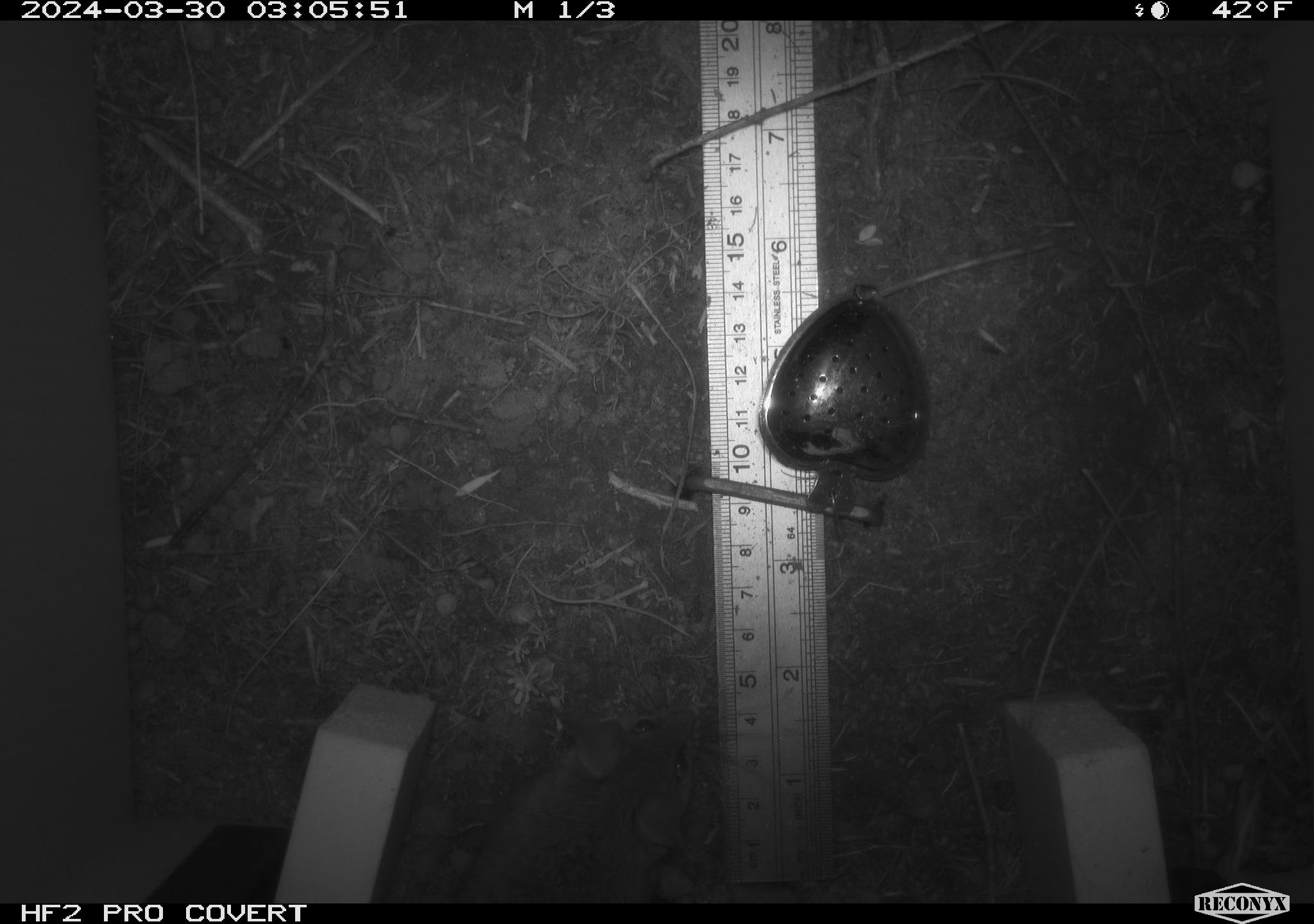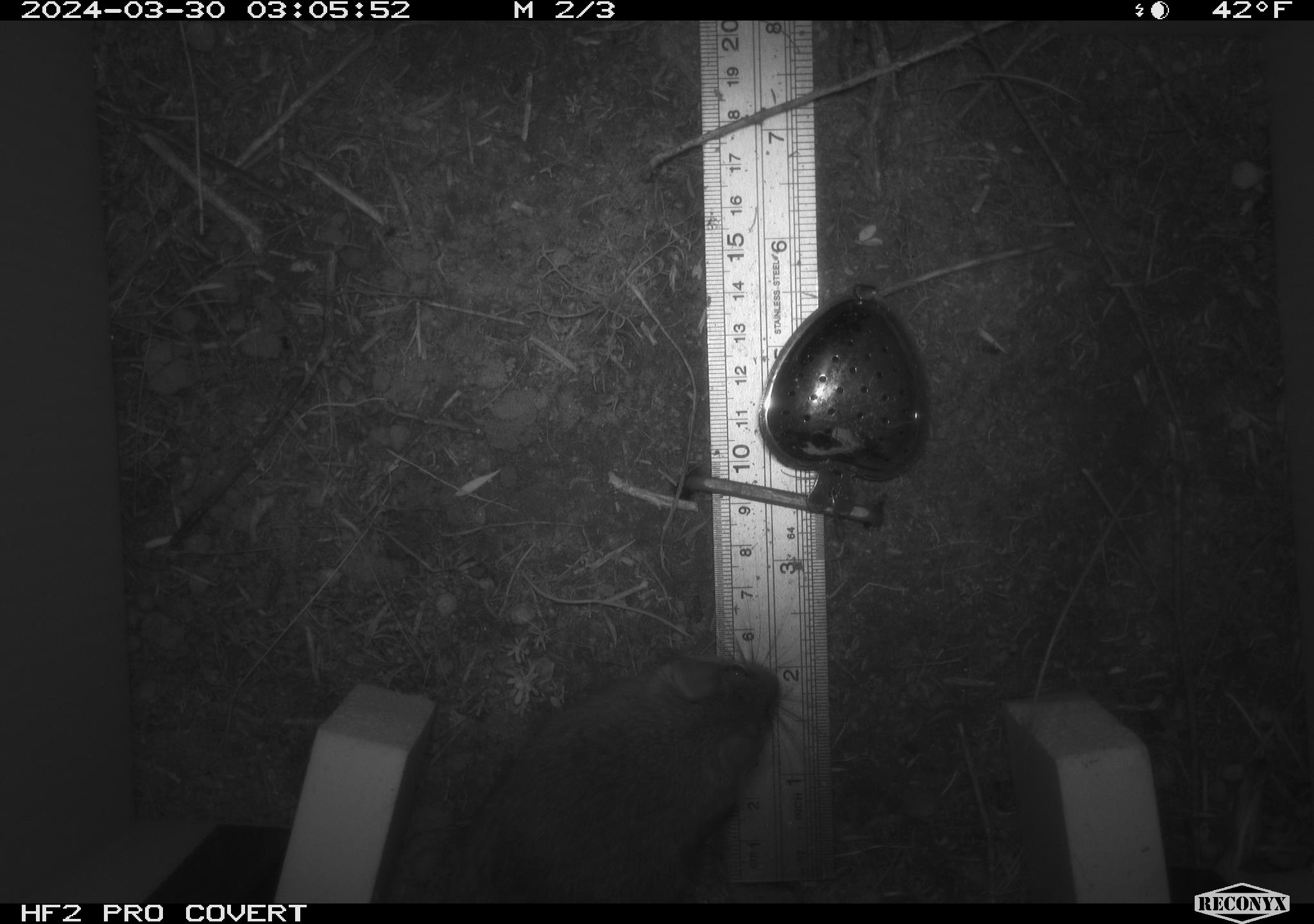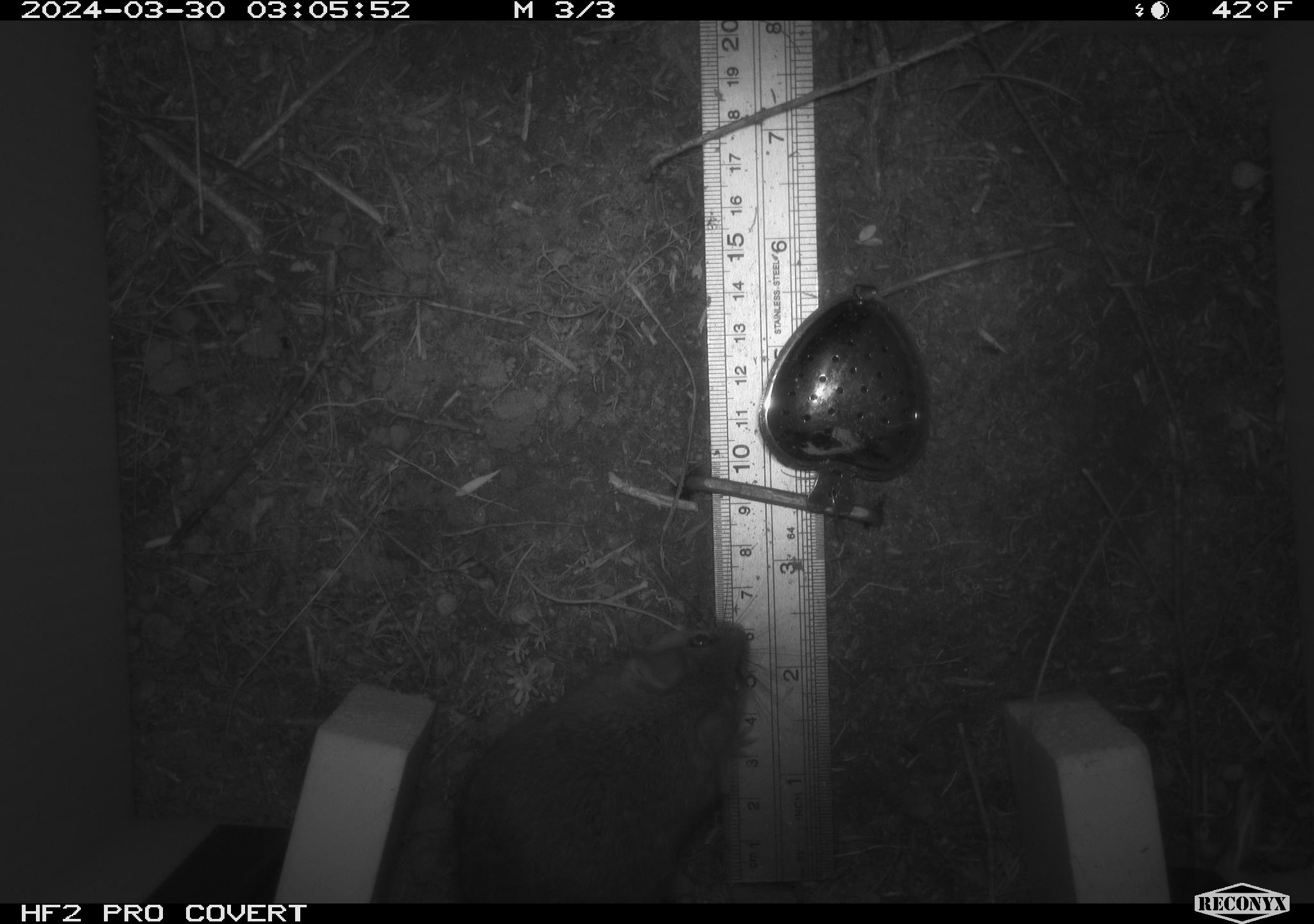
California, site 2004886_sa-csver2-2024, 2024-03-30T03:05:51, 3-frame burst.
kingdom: Animalia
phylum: Chordata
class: Mammalia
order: Rodentia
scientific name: Rodentia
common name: rodent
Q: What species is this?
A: Rodent (Rodentia).